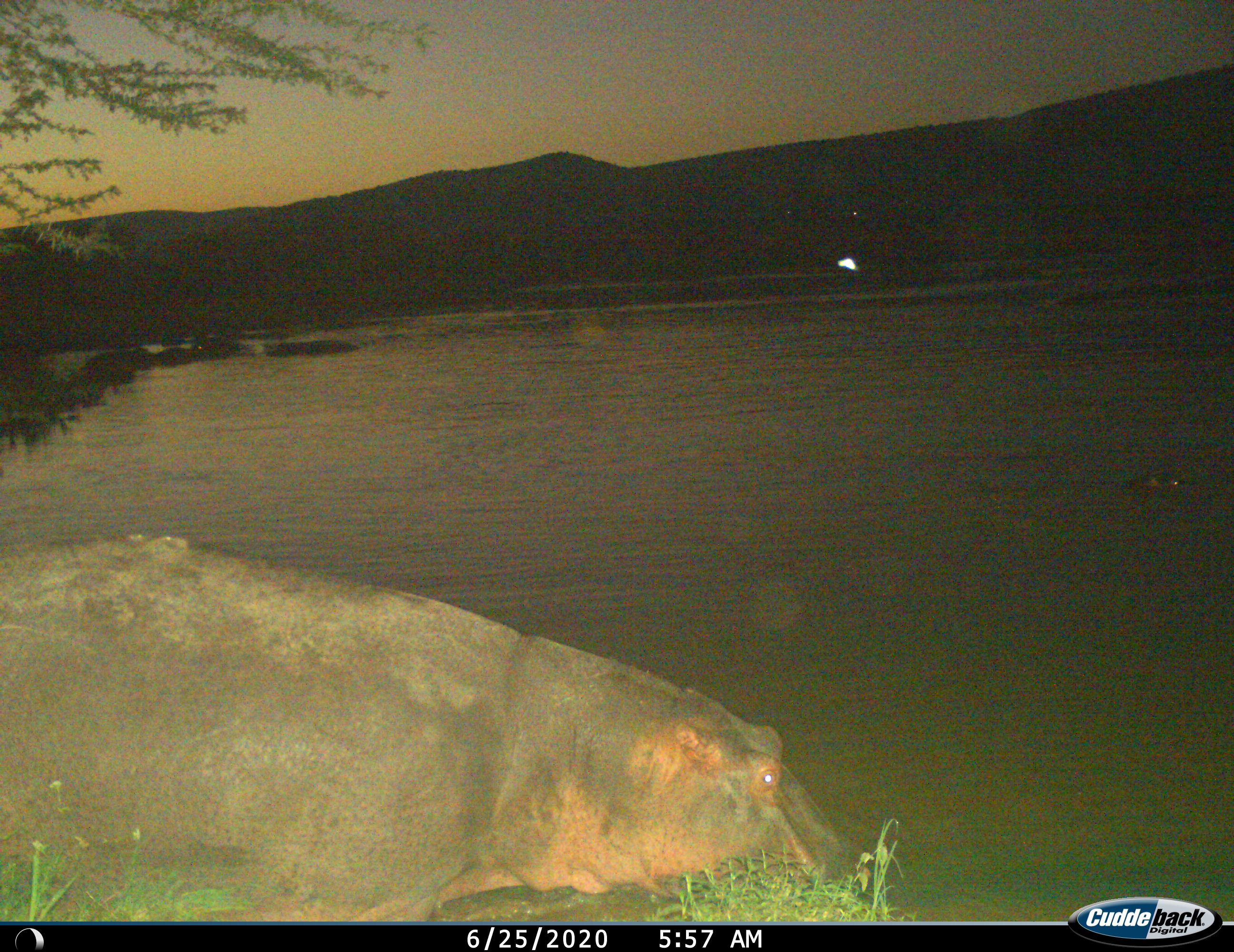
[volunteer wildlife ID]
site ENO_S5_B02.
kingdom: Animalia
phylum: Chordata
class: Mammalia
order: Artiodactyla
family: Hippopotamidae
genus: Hippopotamus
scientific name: Hippopotamus amphibius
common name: hippopotamus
Hippopotamus (Hippopotamus amphibius), count 1. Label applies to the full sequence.